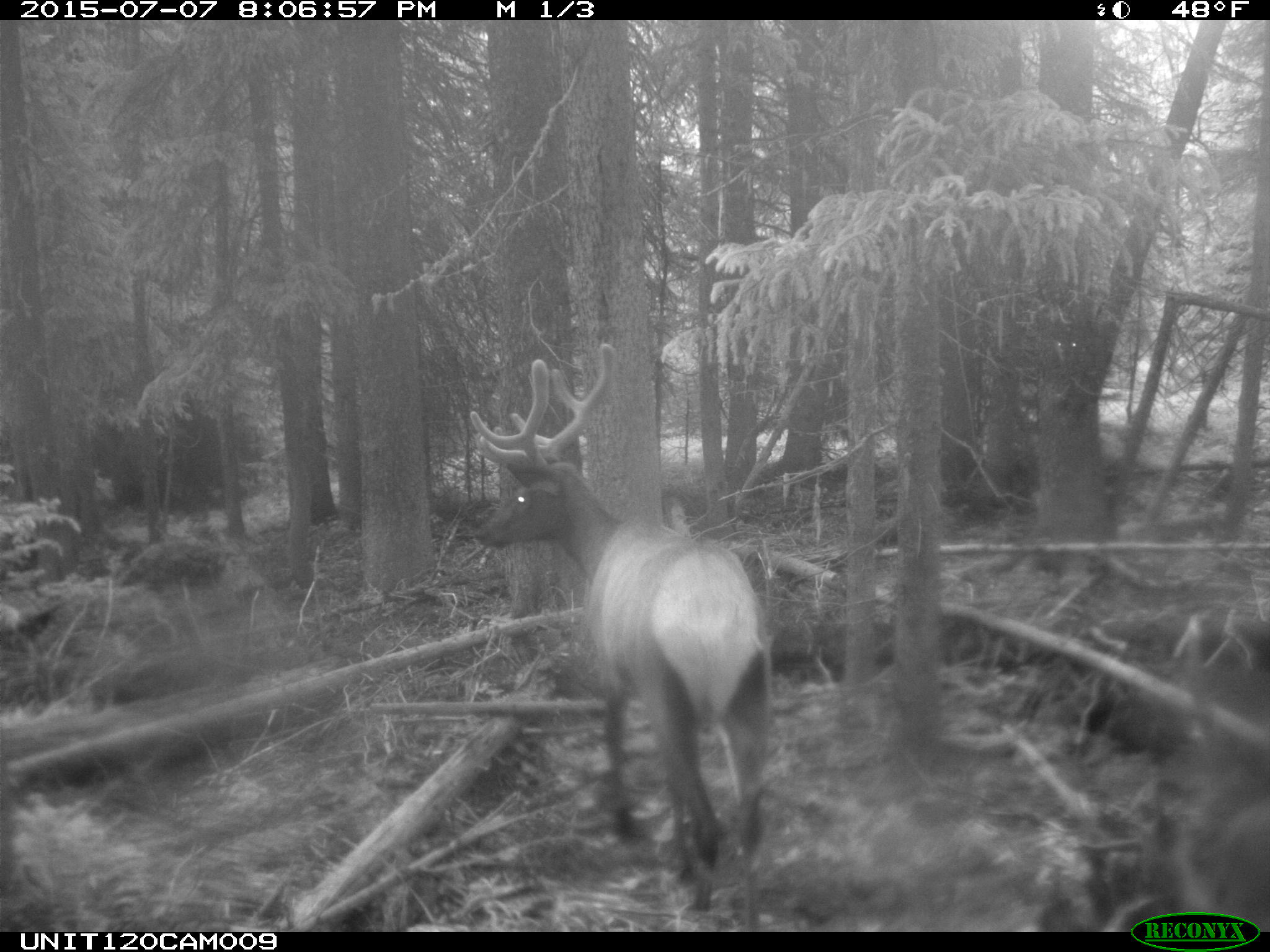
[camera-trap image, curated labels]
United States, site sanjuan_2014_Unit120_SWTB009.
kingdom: Animalia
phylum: Chordata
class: Mammalia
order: Artiodactyla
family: Cervidae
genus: Cervus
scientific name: Cervus elaphus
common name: red deer